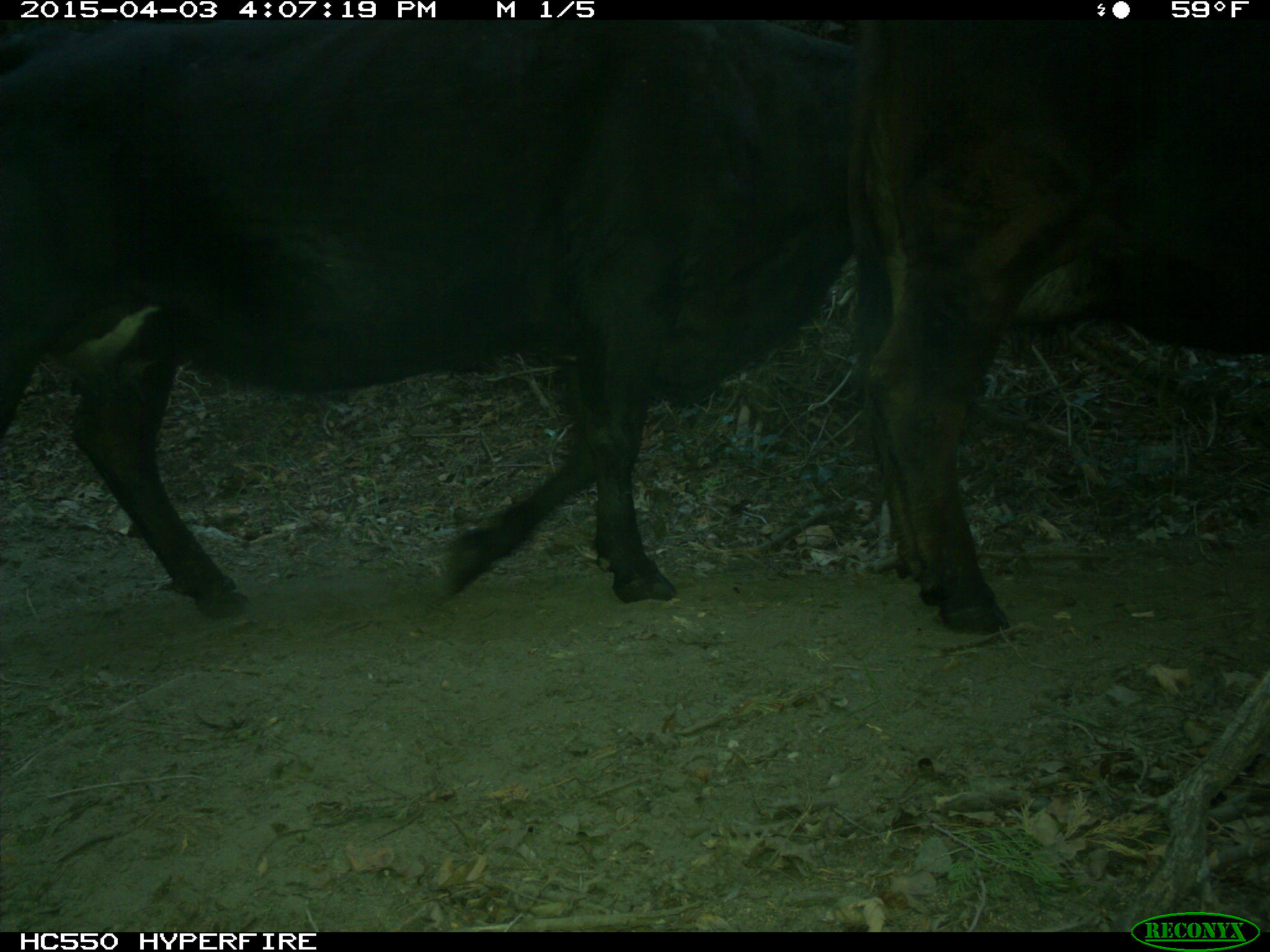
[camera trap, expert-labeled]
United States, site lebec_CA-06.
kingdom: Animalia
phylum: Chordata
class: Mammalia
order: Artiodactyla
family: Bovidae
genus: Bos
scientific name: Bos taurus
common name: domestic cow